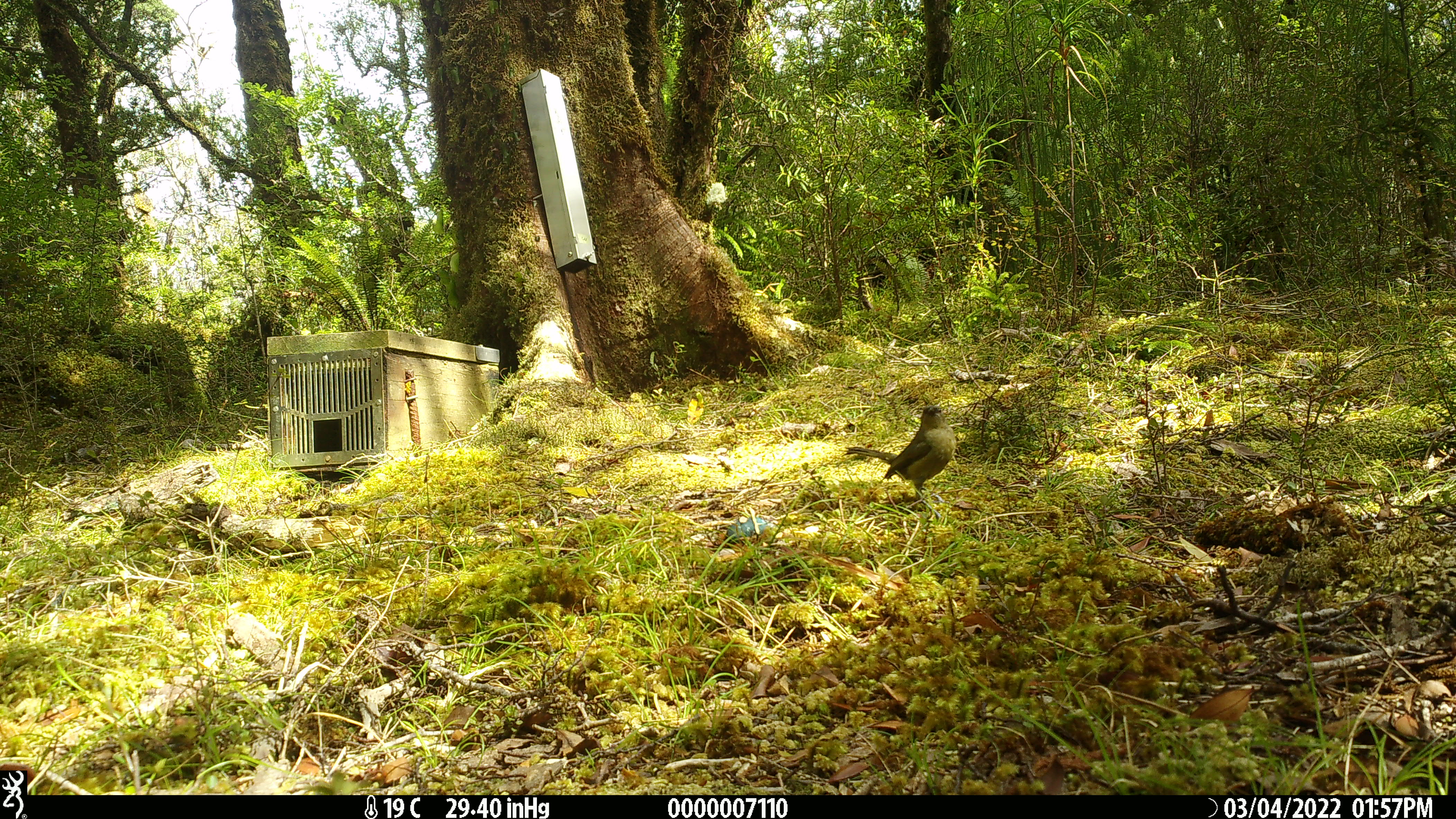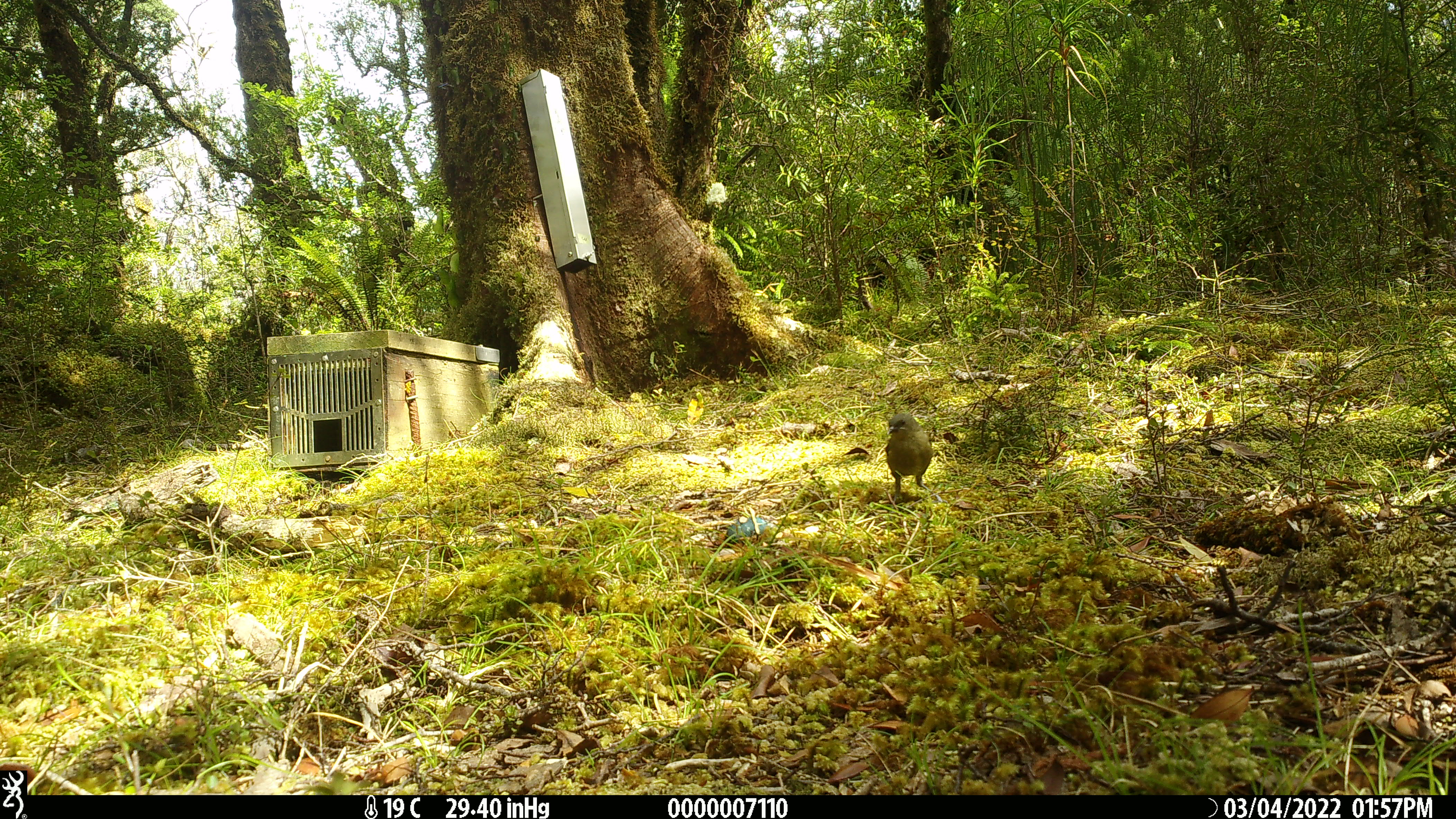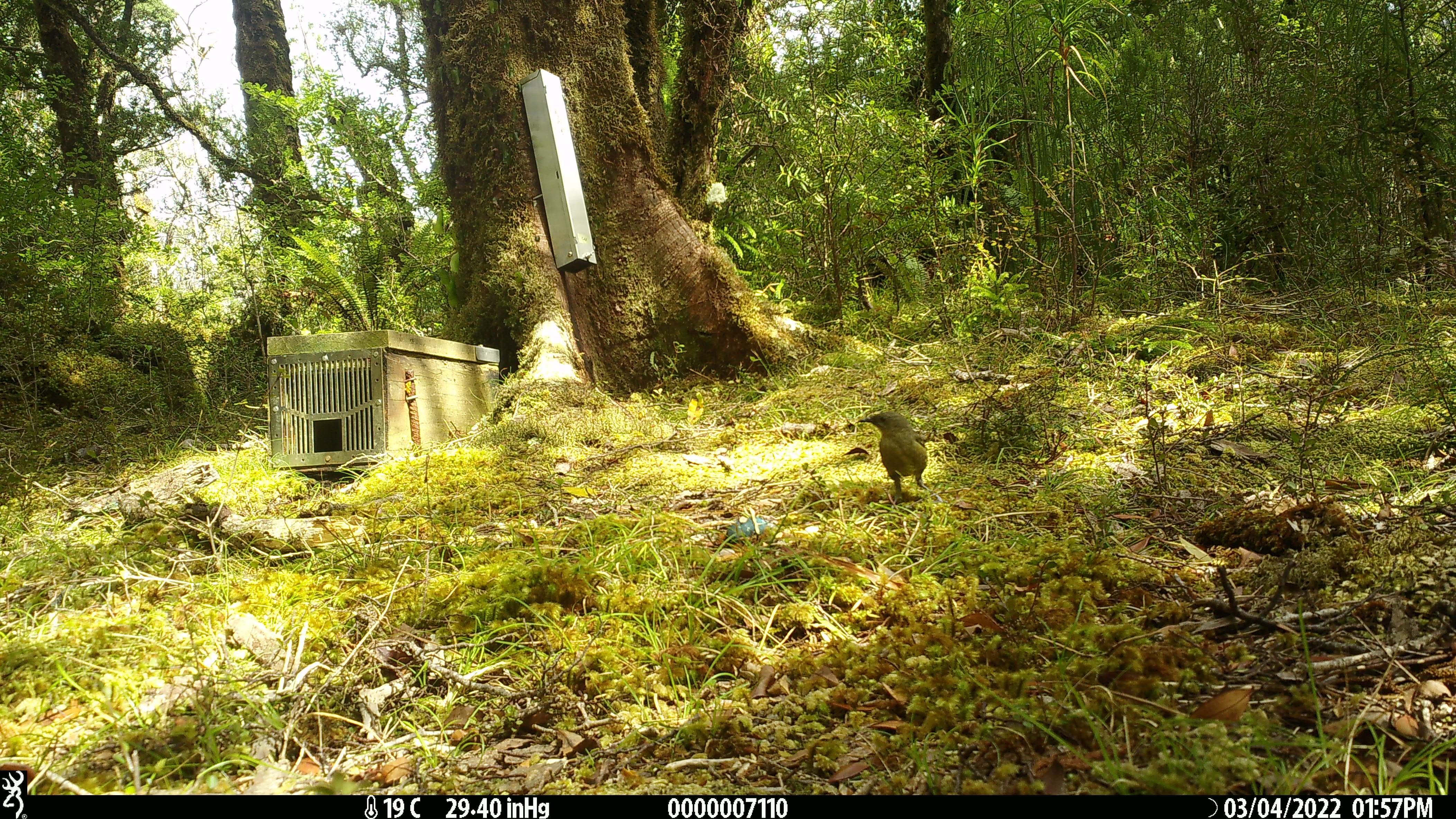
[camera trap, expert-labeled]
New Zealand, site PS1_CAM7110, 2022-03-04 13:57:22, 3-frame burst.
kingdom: Animalia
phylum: Chordata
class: Aves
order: Passeriformes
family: Meliphagidae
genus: Anthornis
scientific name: Anthornis melanura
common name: new zealand bellbird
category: bellbird